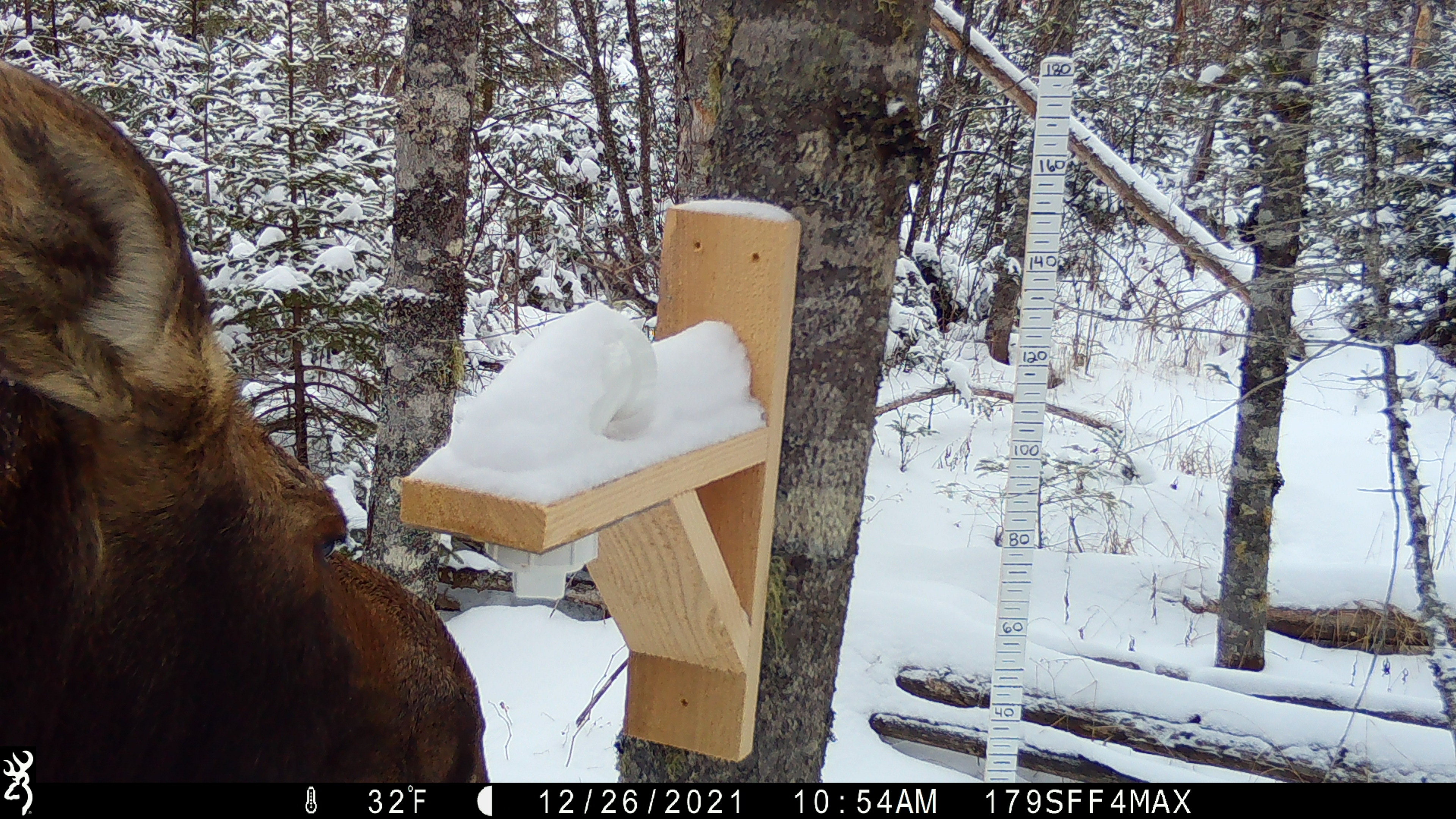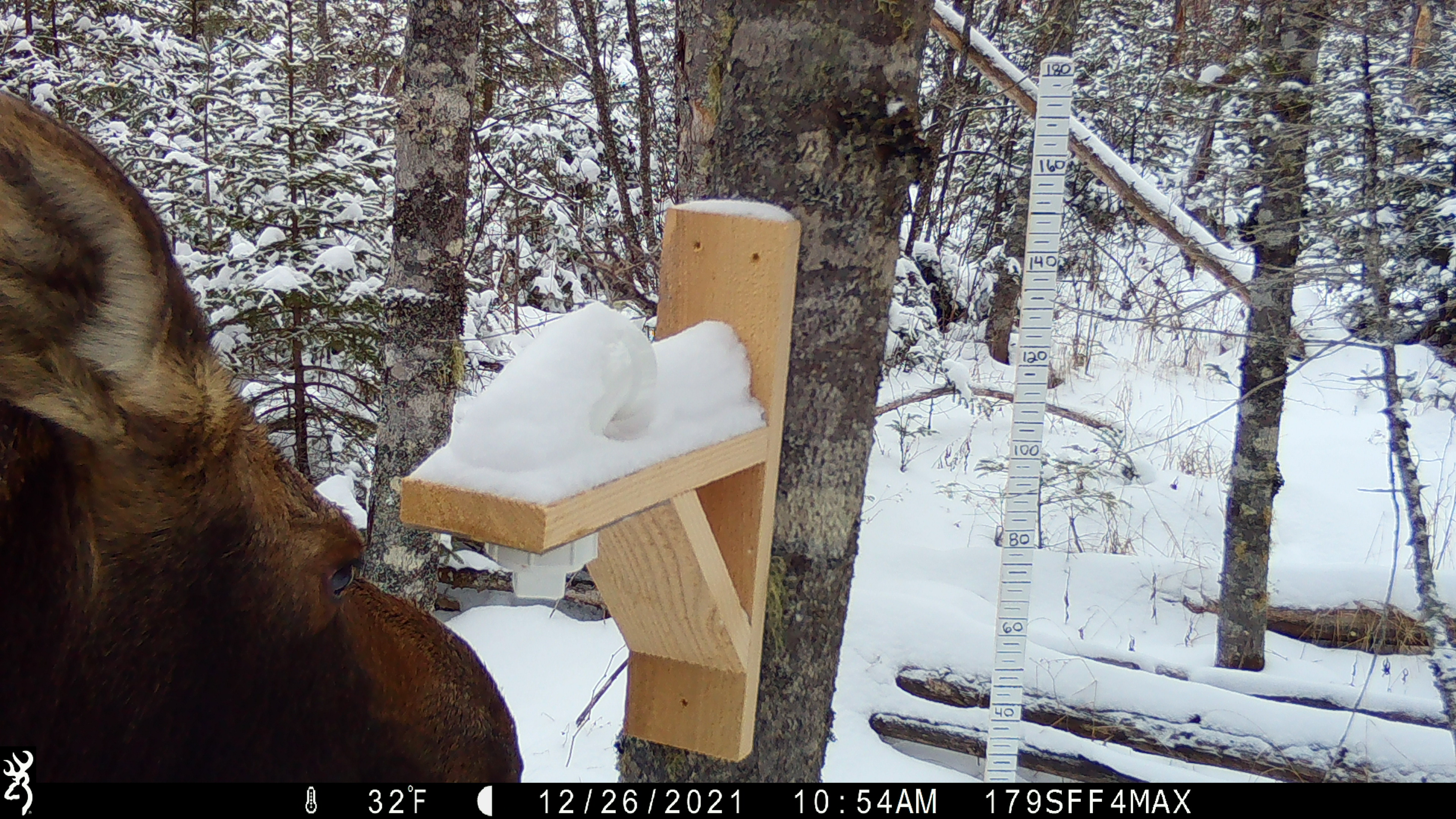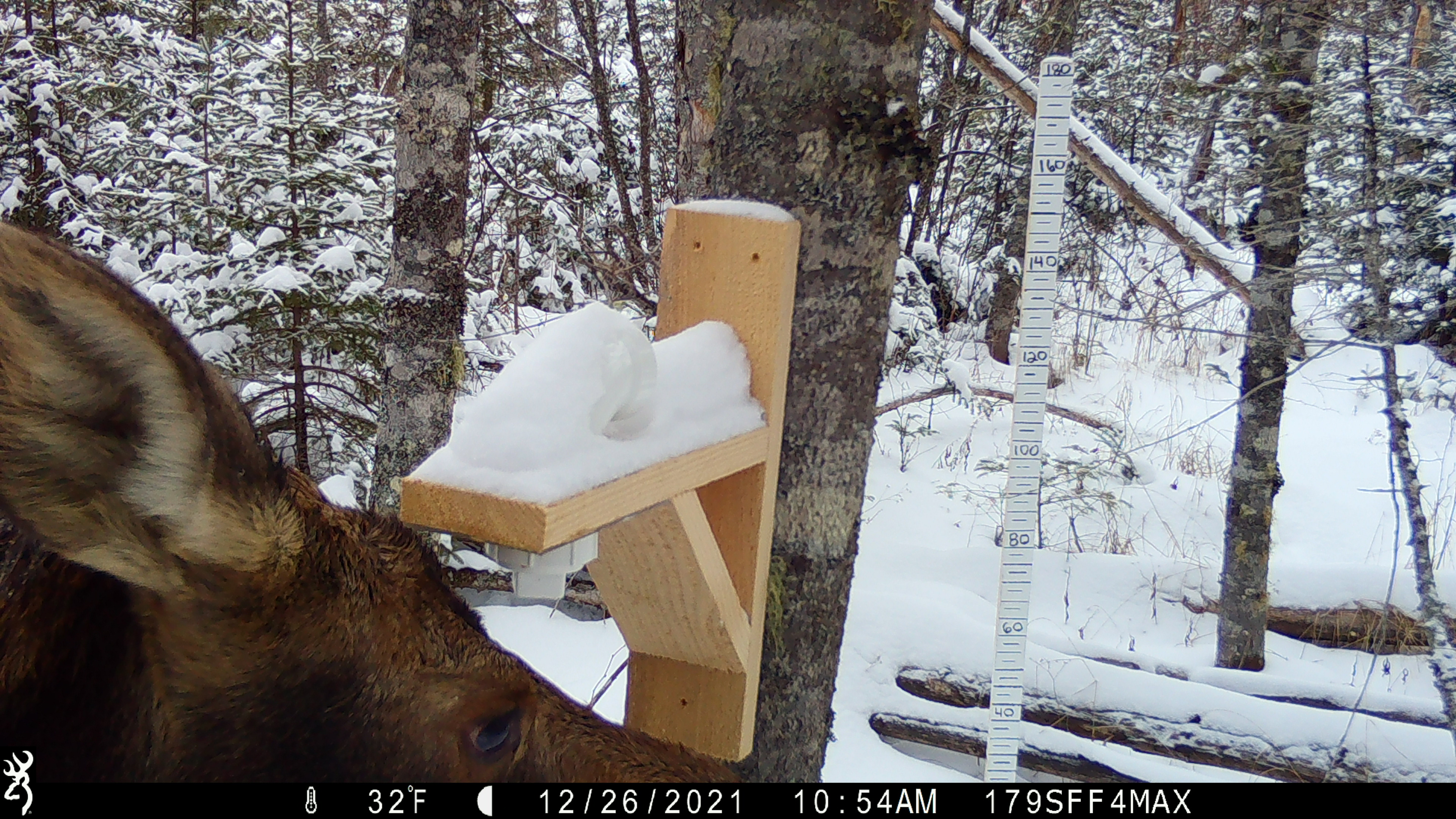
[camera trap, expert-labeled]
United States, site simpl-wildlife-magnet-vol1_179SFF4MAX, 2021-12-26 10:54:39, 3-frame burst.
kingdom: Animalia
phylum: Chordata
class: Mammalia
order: Artiodactyla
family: Cervidae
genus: Alces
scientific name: Alces alces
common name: moose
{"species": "moose (Alces alces)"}